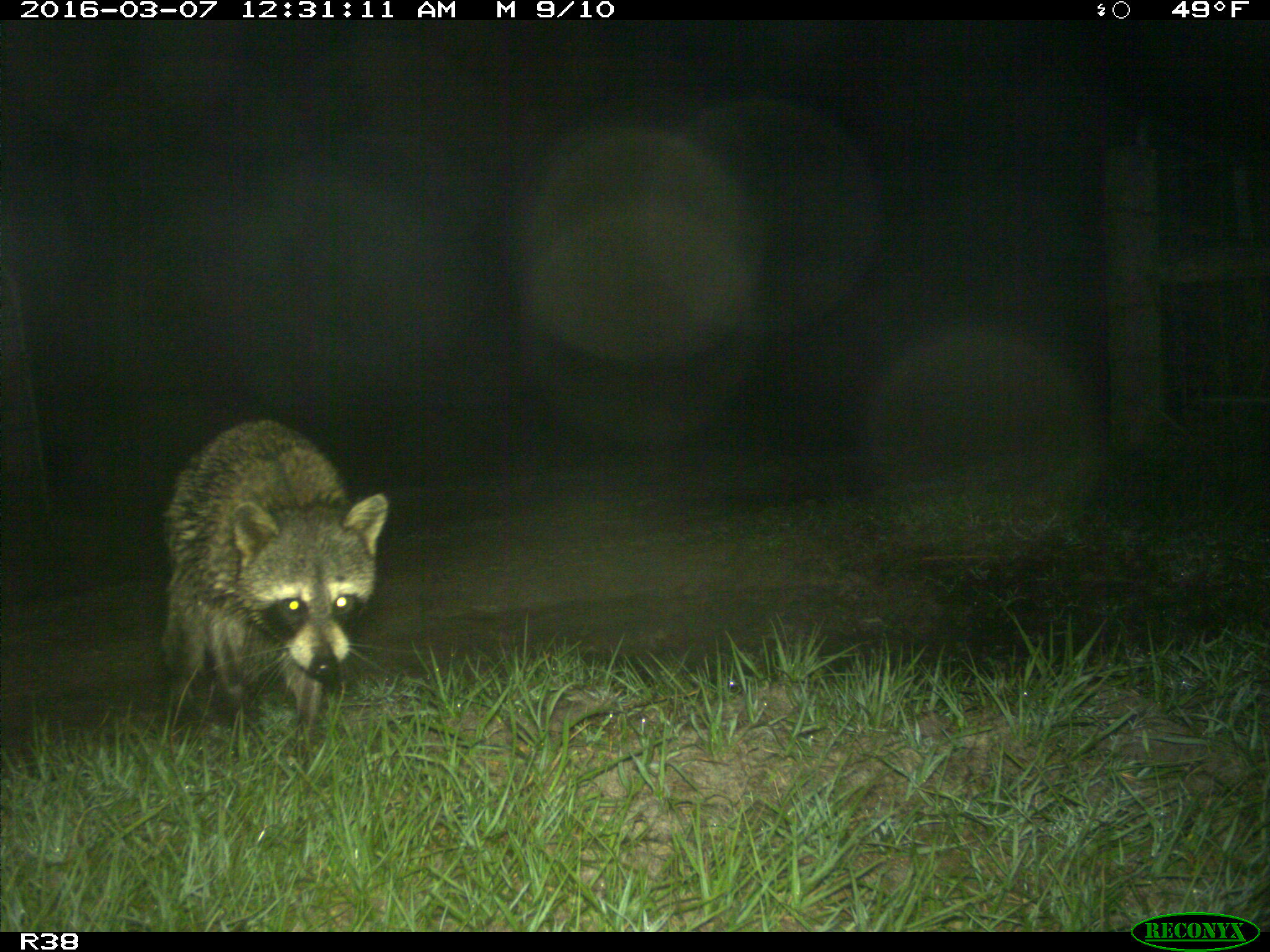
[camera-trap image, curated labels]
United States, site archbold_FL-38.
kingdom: Animalia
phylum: Chordata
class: Mammalia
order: Carnivora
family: Procyonidae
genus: Procyon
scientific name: Procyon lotor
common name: common raccoon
Procyon lotor (common raccoon).